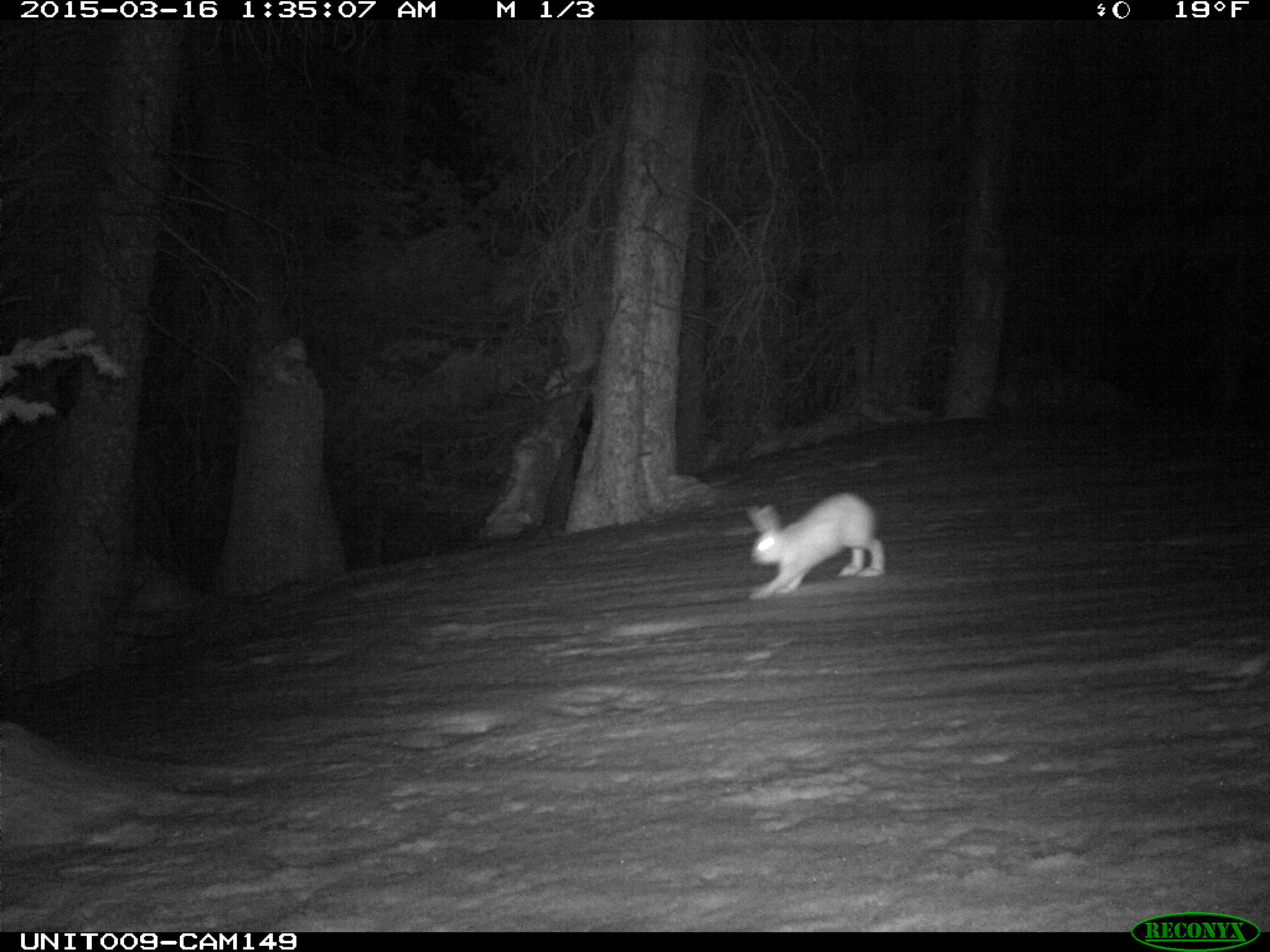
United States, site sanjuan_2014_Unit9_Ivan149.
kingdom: Animalia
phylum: Chordata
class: Mammalia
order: Lagomorpha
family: Leporidae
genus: Lepus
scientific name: Lepus americanus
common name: snowshoe hare